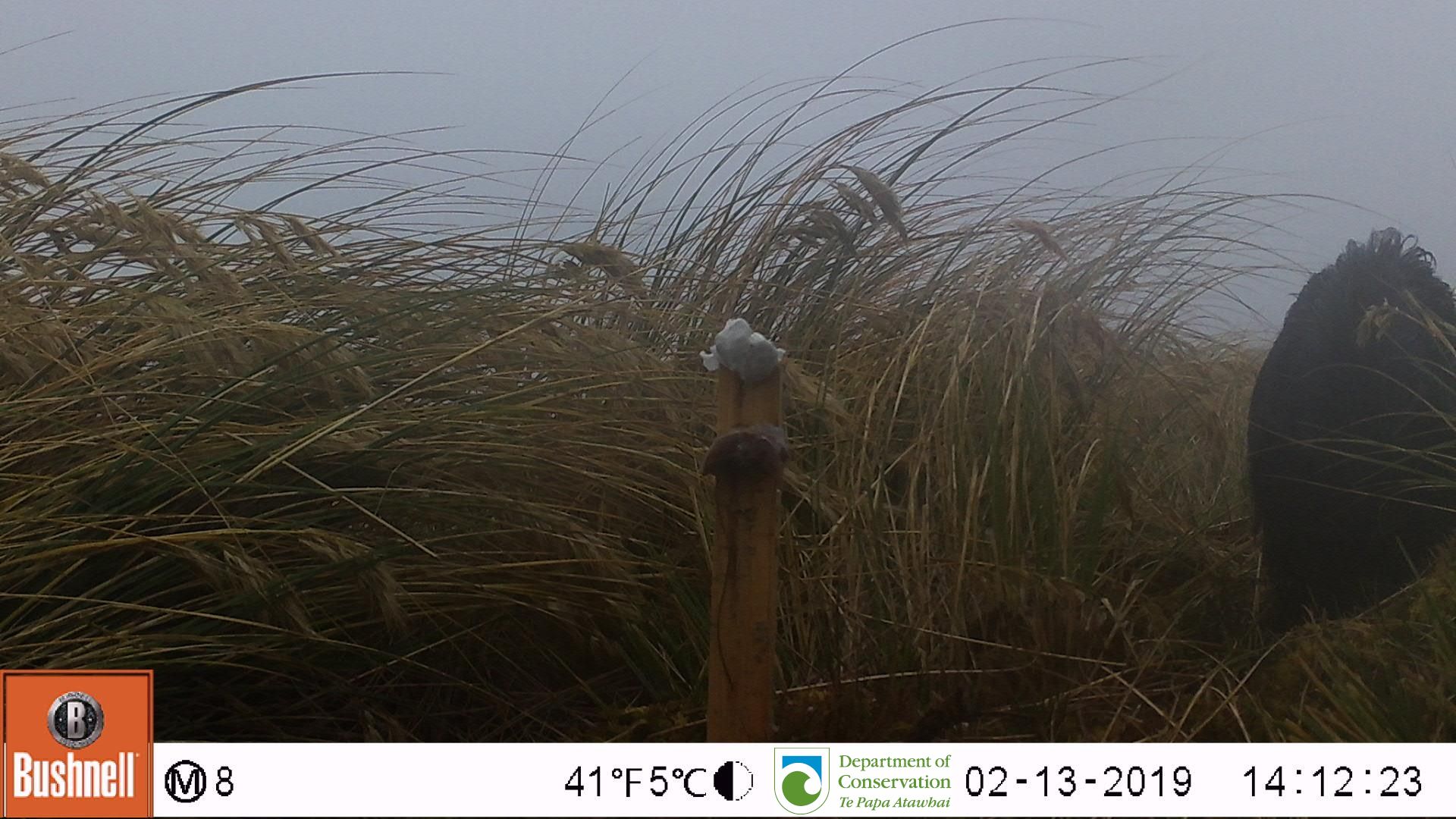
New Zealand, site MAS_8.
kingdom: Animalia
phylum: Chordata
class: Mammalia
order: Artiodactyla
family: Suidae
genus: Sus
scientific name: Sus scrofa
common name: pig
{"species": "pig (Sus scrofa)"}